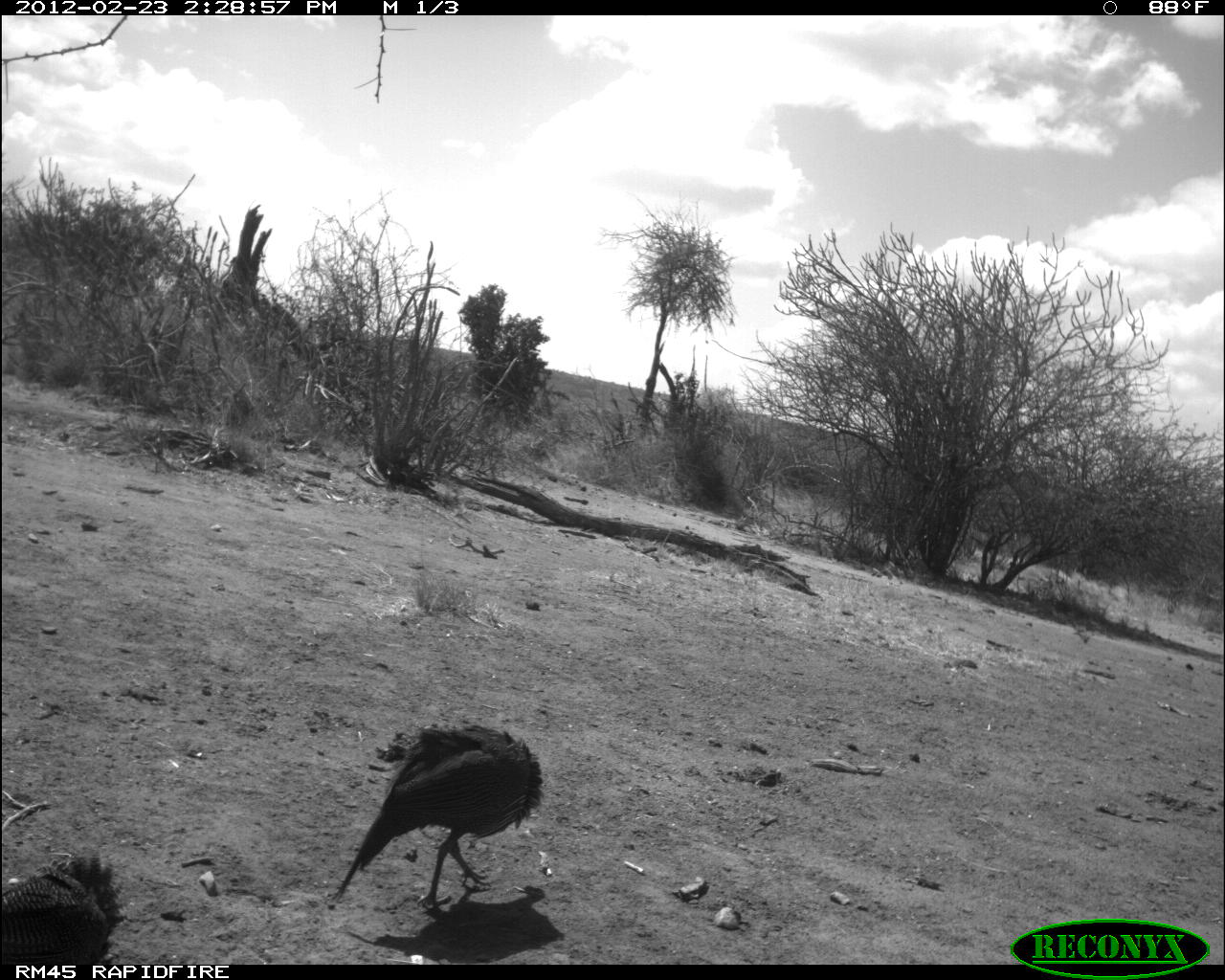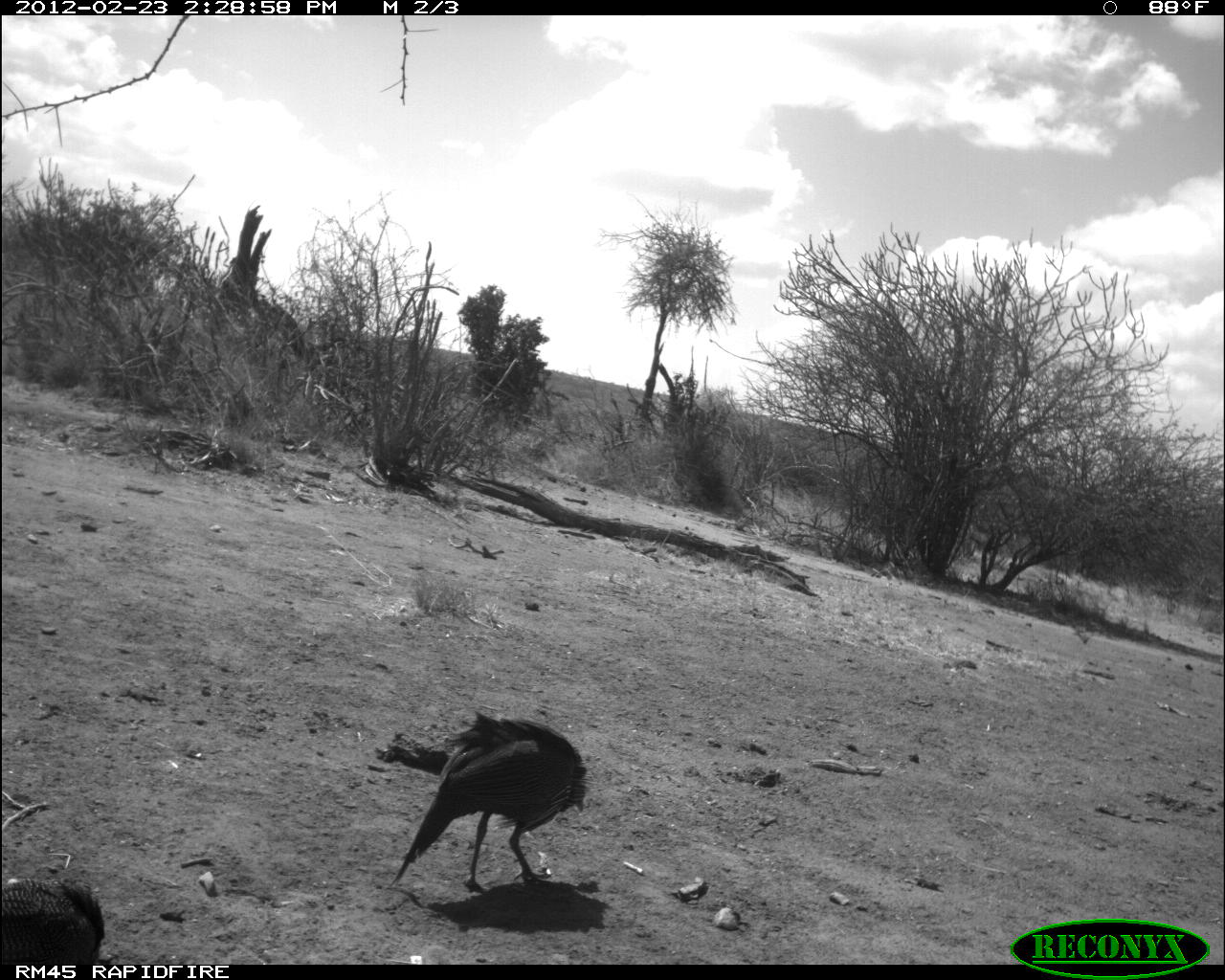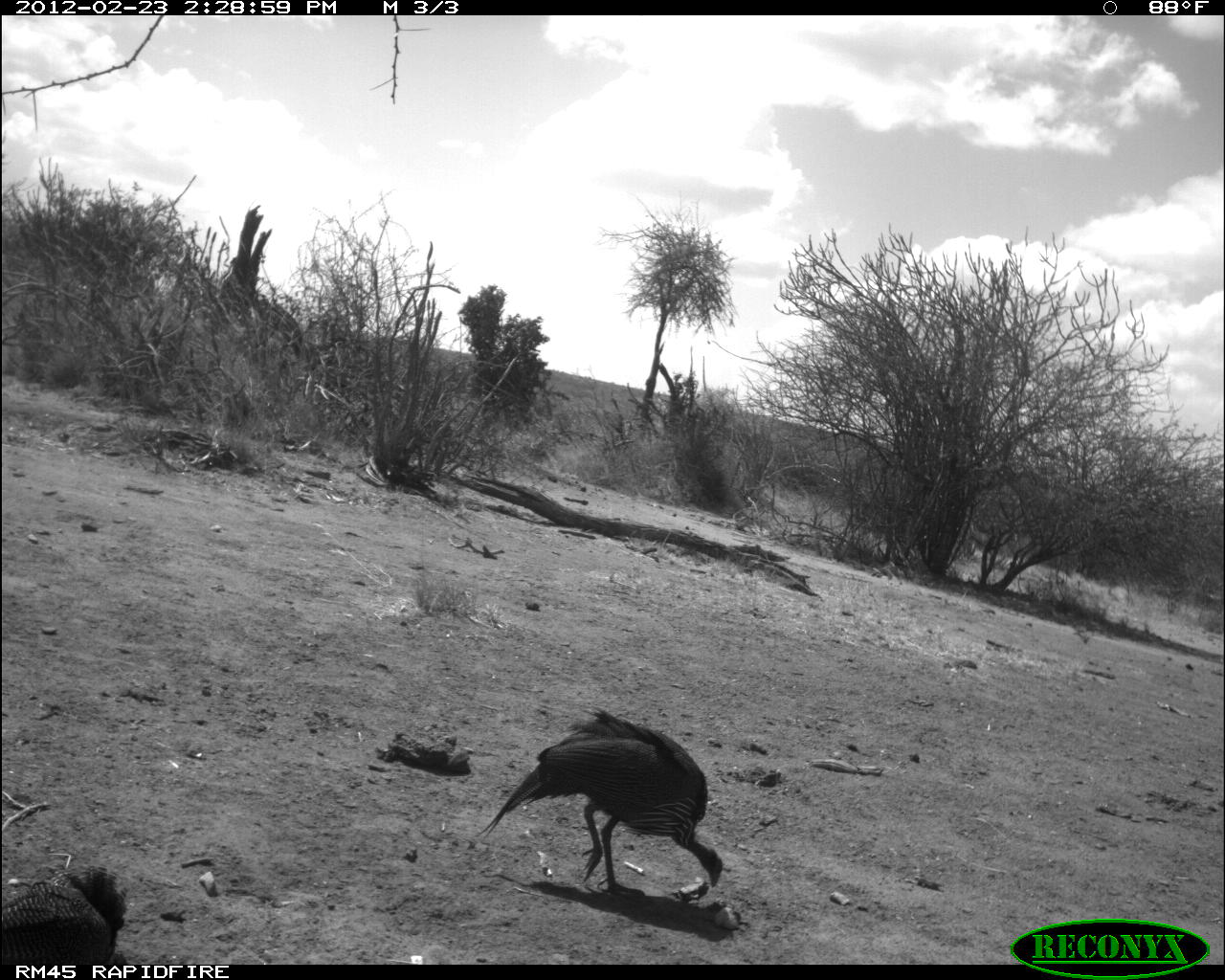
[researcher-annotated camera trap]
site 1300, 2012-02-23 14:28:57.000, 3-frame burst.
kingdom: Animalia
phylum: Chordata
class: Aves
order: Galliformes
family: Numididae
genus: Acryllium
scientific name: Acryllium vulturinum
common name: vulturine guineafowl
Acryllium vulturinum (vulturine guineafowl), count 2.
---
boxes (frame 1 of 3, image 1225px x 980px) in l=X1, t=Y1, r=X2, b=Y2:
acryllium vulturinum: l=335, t=724, r=543, b=916; l=0, t=850, r=125, b=971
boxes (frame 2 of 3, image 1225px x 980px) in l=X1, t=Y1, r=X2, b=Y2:
acryllium vulturinum: l=393, t=711, r=586, b=894; l=0, t=874, r=104, b=980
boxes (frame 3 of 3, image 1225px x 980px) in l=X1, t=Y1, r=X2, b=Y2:
acryllium vulturinum: l=476, t=704, r=723, b=897; l=0, t=864, r=128, b=965